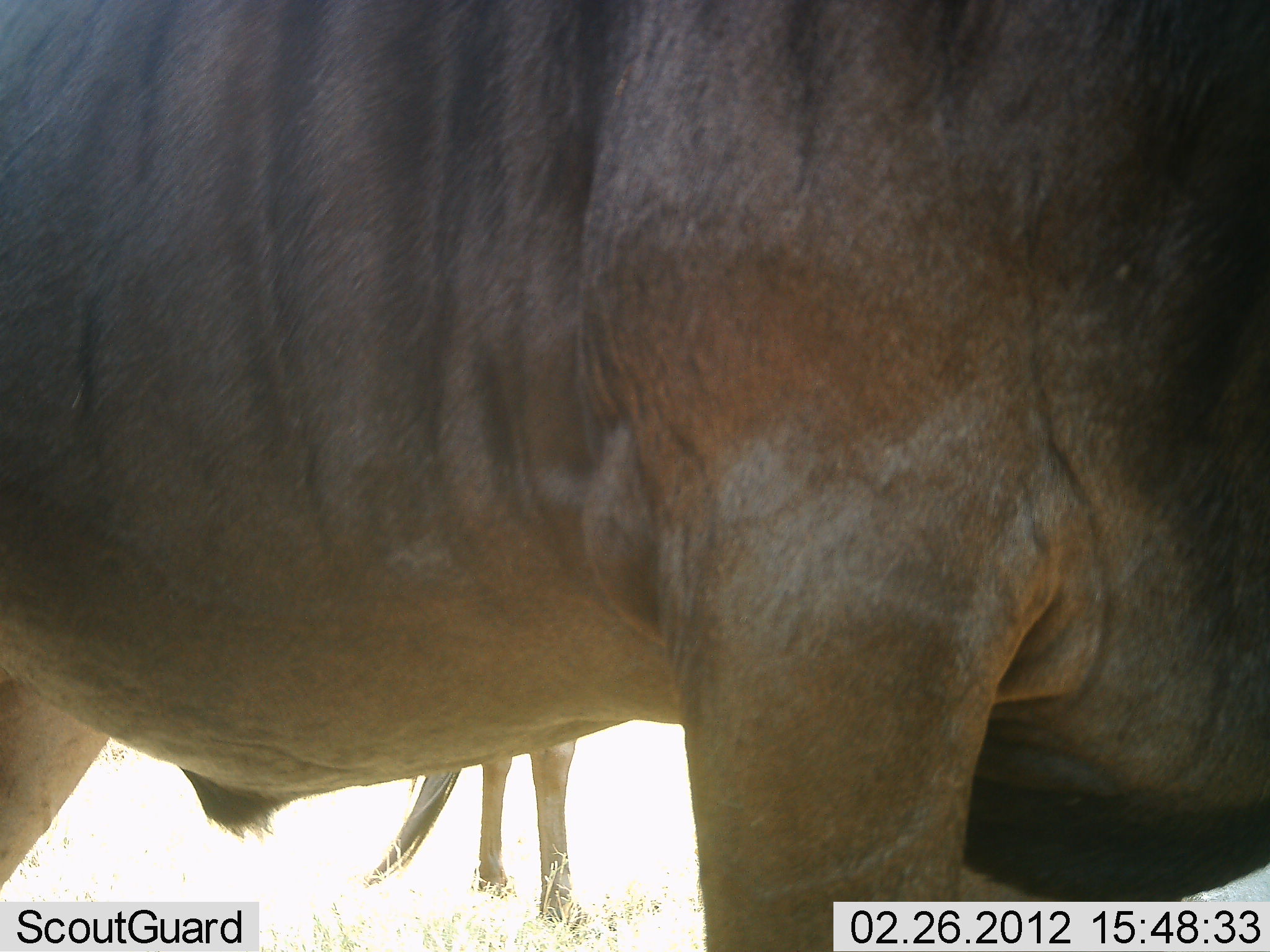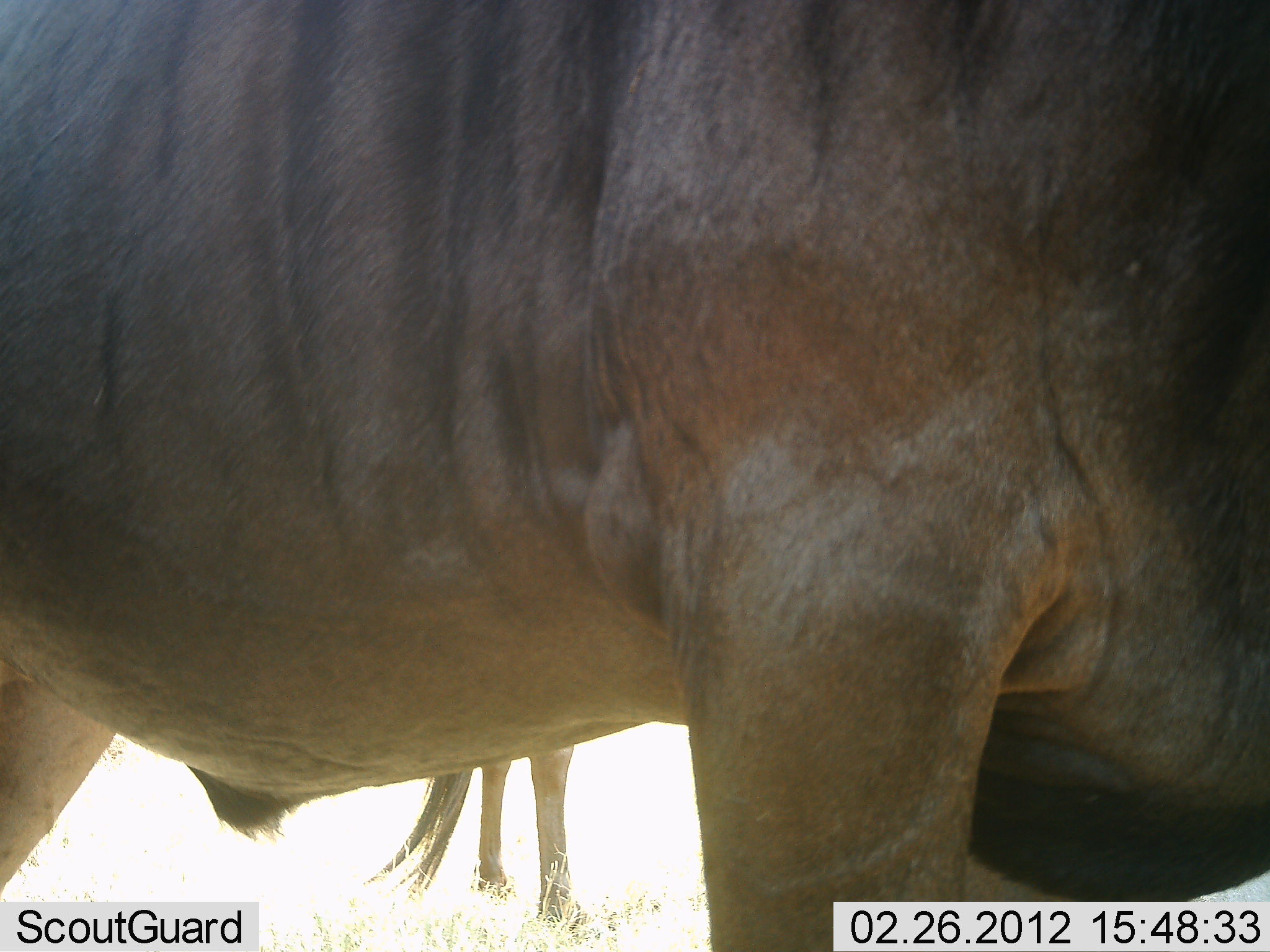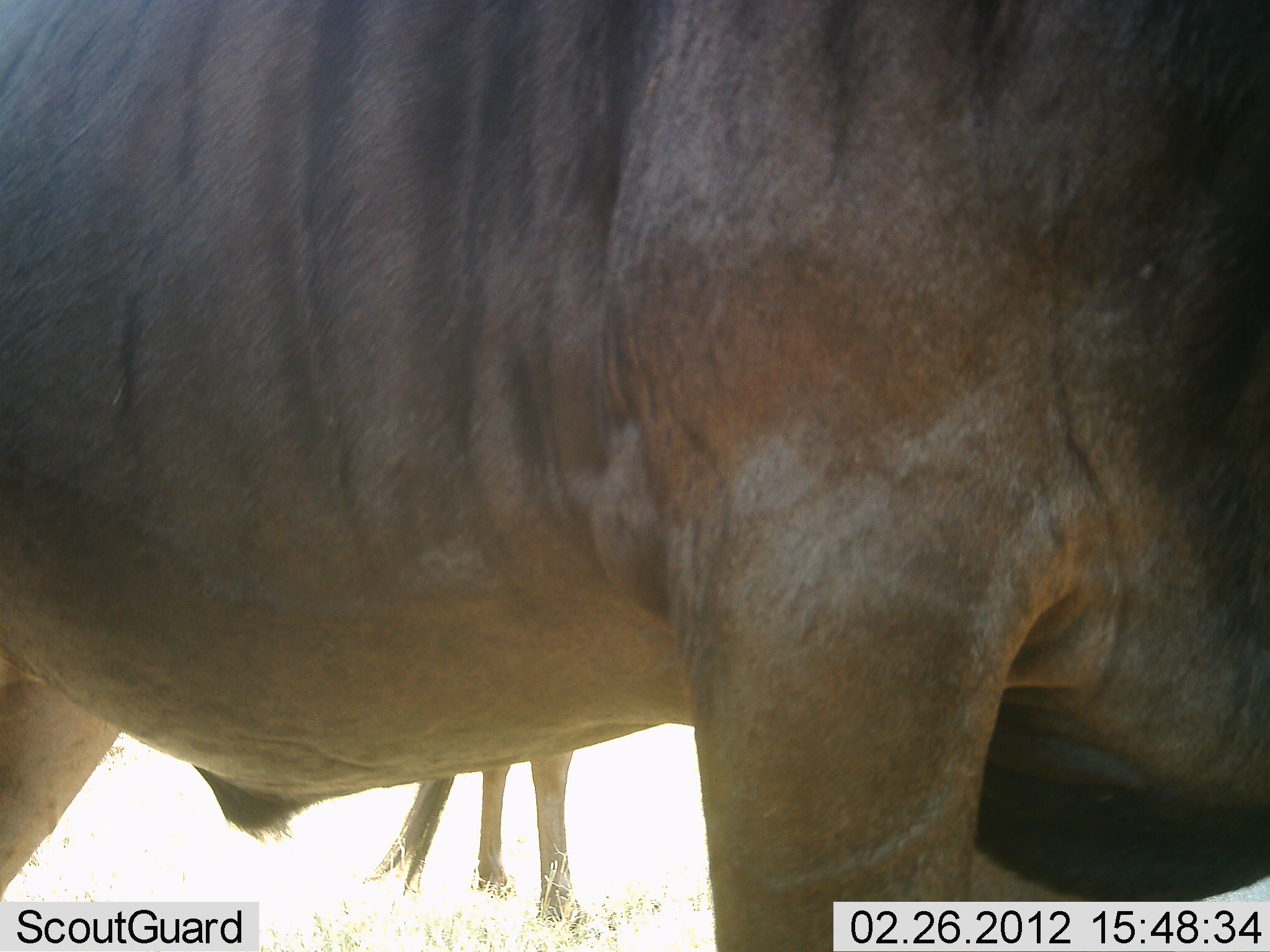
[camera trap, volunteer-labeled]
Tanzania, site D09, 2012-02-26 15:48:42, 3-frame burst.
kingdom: Animalia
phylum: Chordata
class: Mammalia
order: Artiodactyla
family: Bovidae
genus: Connochaetes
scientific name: Connochaetes taurinus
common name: blue wildebeest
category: wildebeest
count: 2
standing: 100%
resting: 0%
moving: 0%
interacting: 0%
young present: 0%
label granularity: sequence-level